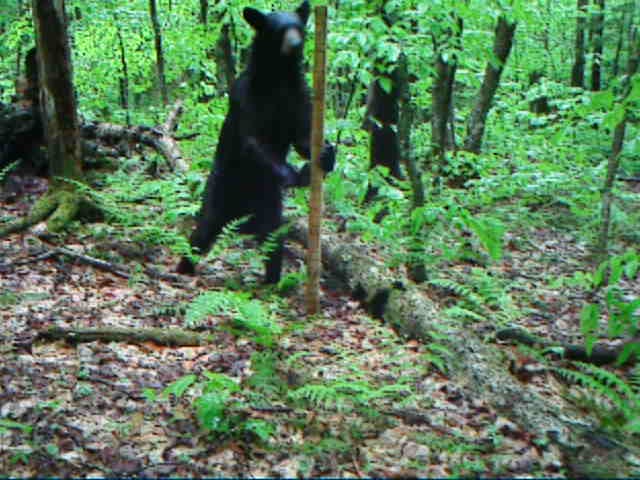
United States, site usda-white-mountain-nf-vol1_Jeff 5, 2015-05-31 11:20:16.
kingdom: Animalia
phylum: Chordata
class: Mammalia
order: Carnivora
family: Ursidae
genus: Ursus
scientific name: Ursus americanus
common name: black bear